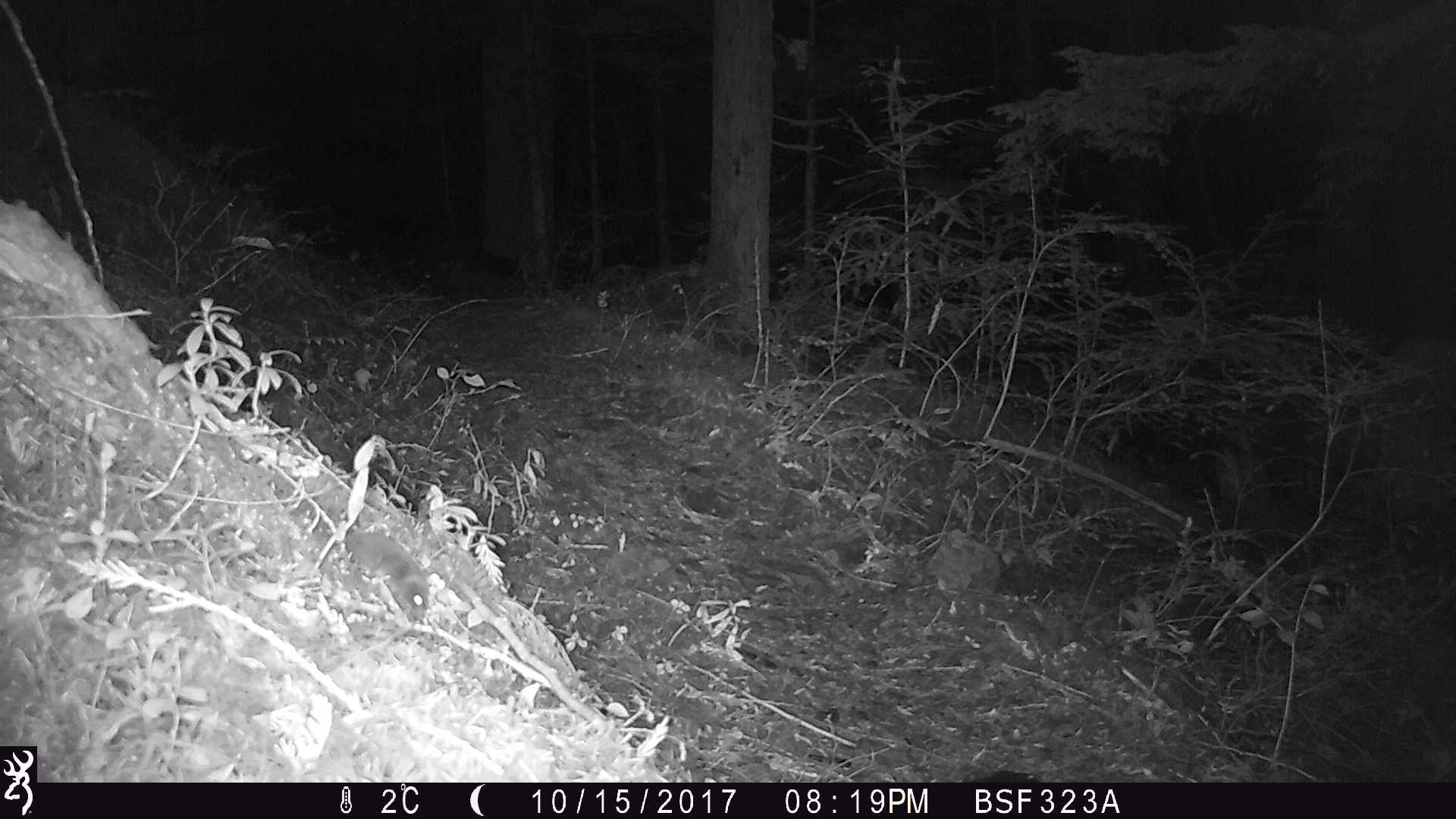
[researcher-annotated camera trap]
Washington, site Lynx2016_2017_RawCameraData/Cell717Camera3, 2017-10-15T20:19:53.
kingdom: Animalia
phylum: Chordata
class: Mammalia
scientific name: Mammalia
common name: small mammal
Small mammal (Mammalia). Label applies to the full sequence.